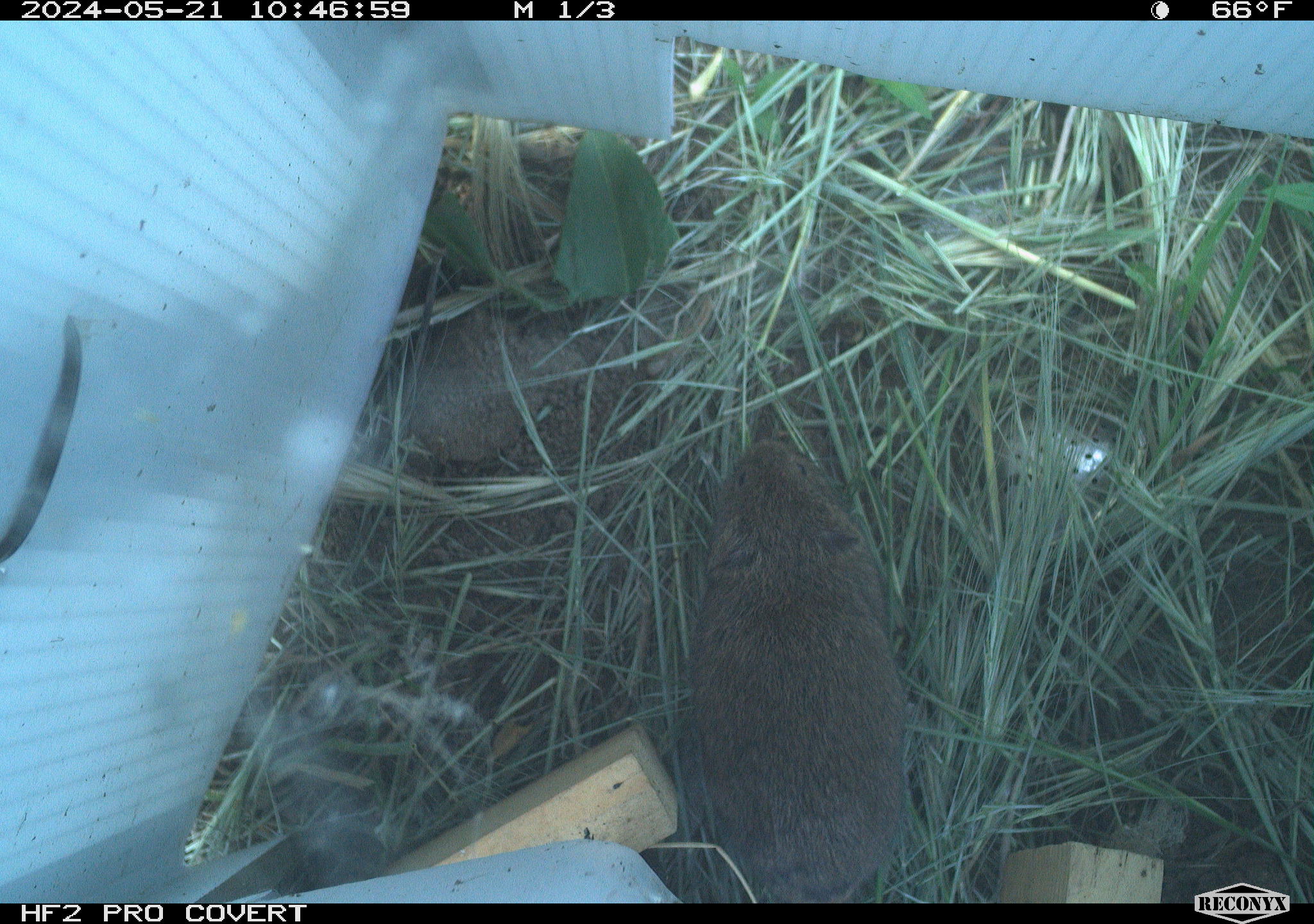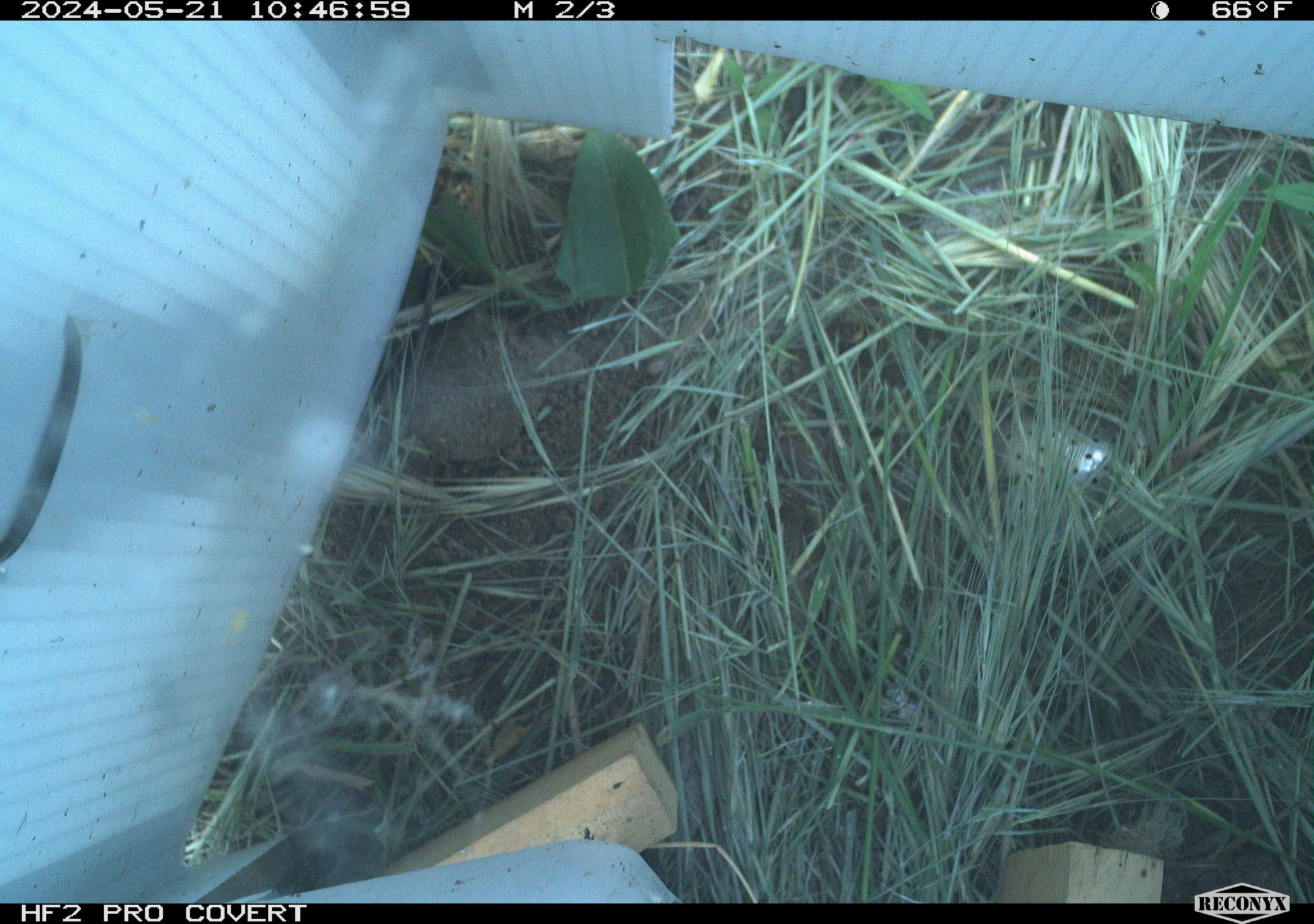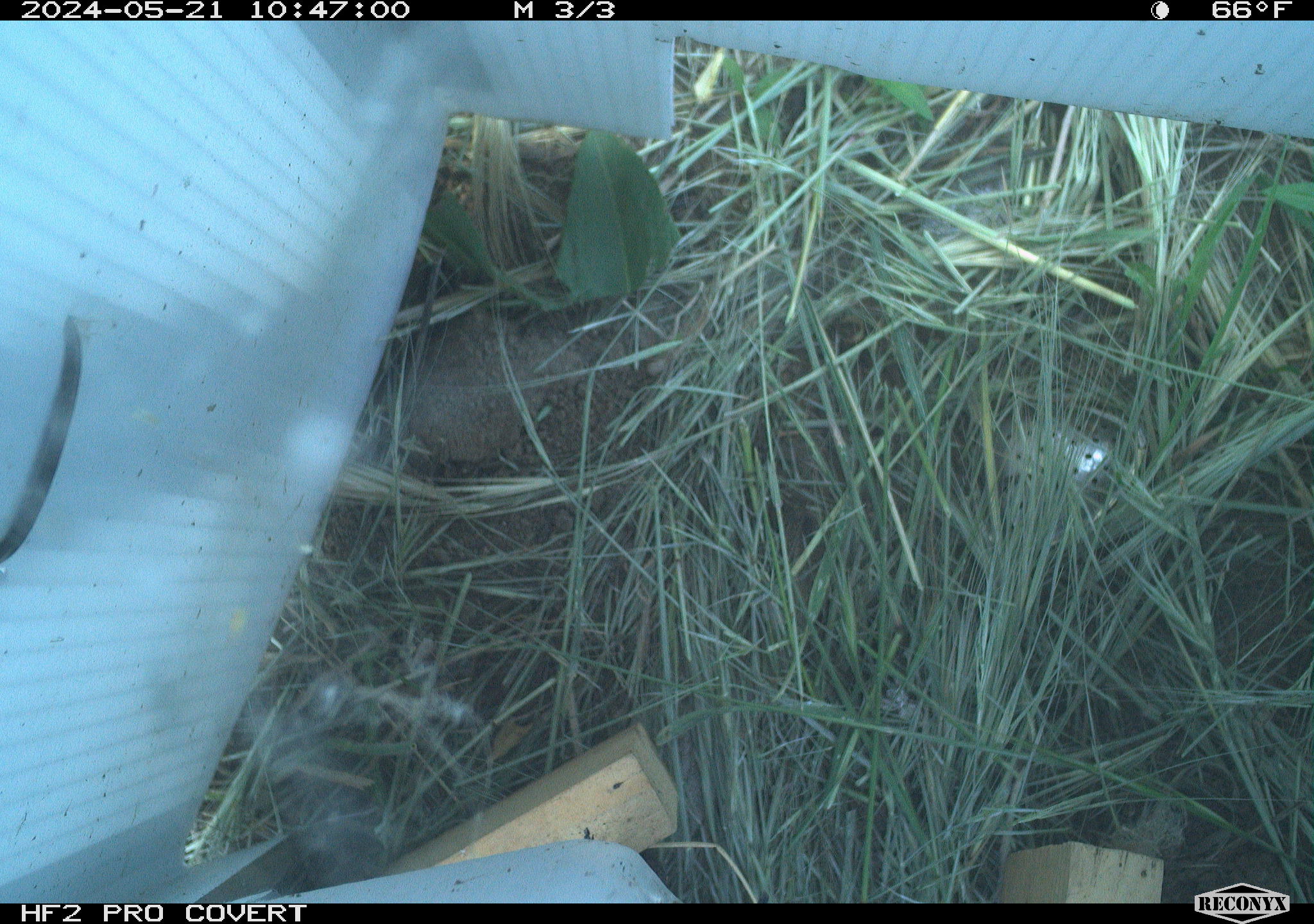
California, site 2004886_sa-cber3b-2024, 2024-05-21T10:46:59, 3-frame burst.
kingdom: Animalia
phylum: Chordata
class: Mammalia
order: Rodentia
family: Cricetidae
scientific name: Arvicolinae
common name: voles, lemmings, and muskrats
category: arvicolinae subfamily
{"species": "arvicolinae subfamily (voles, lemmings, and muskrats) (Arvicolinae)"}